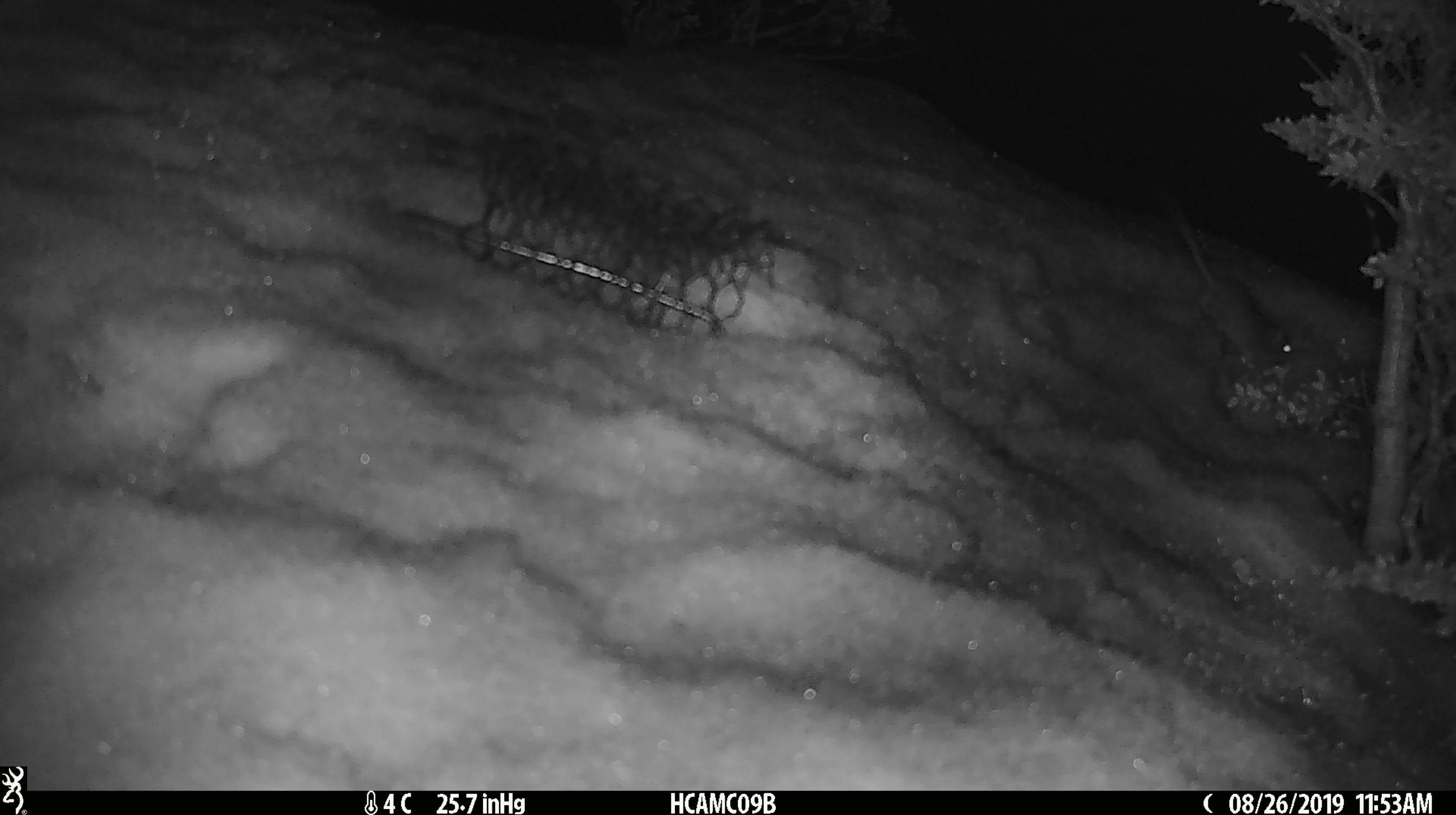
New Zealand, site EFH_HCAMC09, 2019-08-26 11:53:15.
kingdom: Animalia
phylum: Chordata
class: Mammalia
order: Rodentia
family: Muridae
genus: Mus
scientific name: Mus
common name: mouse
Mouse (Mus).